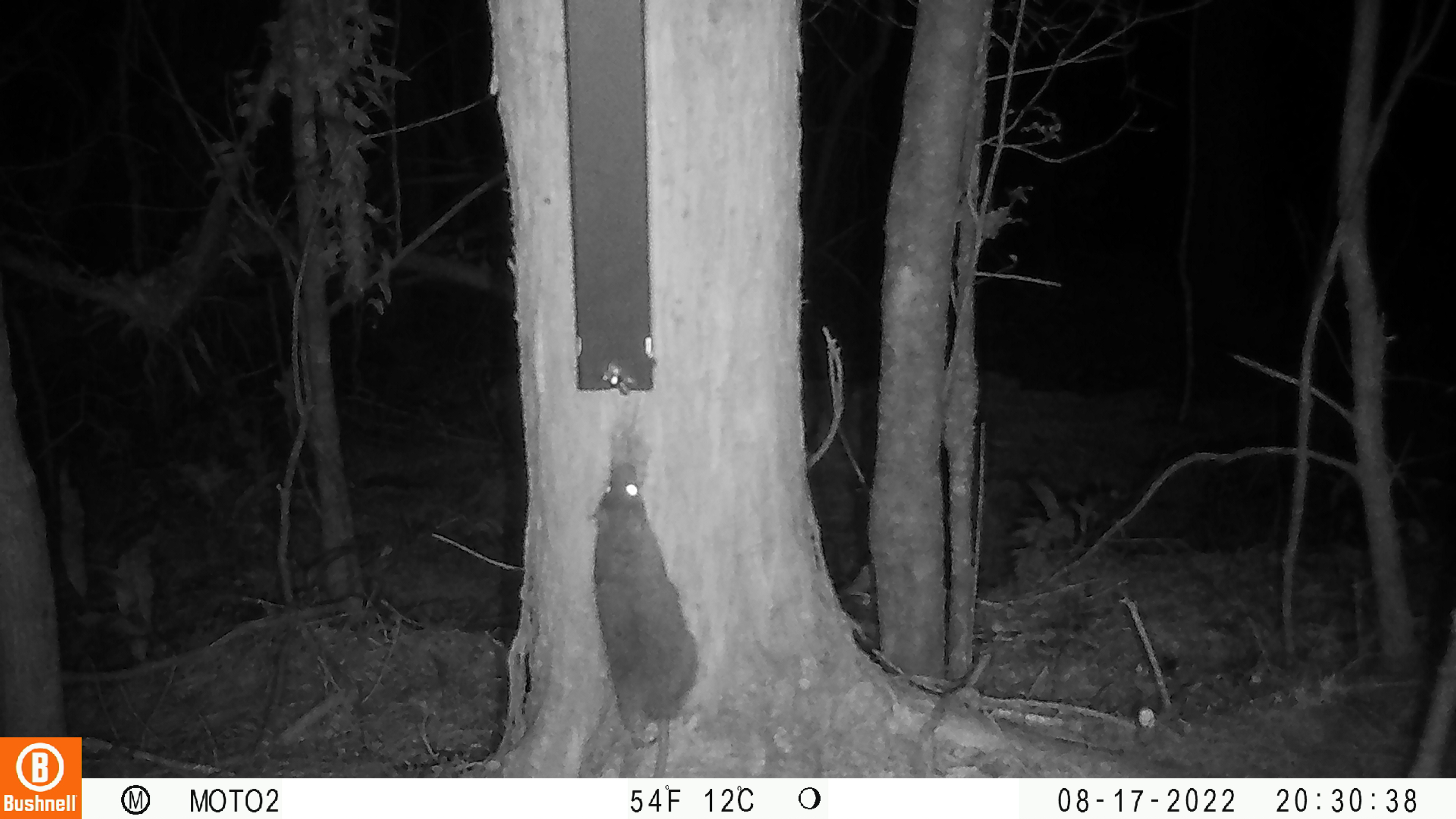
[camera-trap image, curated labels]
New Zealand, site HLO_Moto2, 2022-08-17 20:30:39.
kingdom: Animalia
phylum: Chordata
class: Mammalia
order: Rodentia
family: Muridae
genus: Rattus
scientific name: Rattus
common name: rat